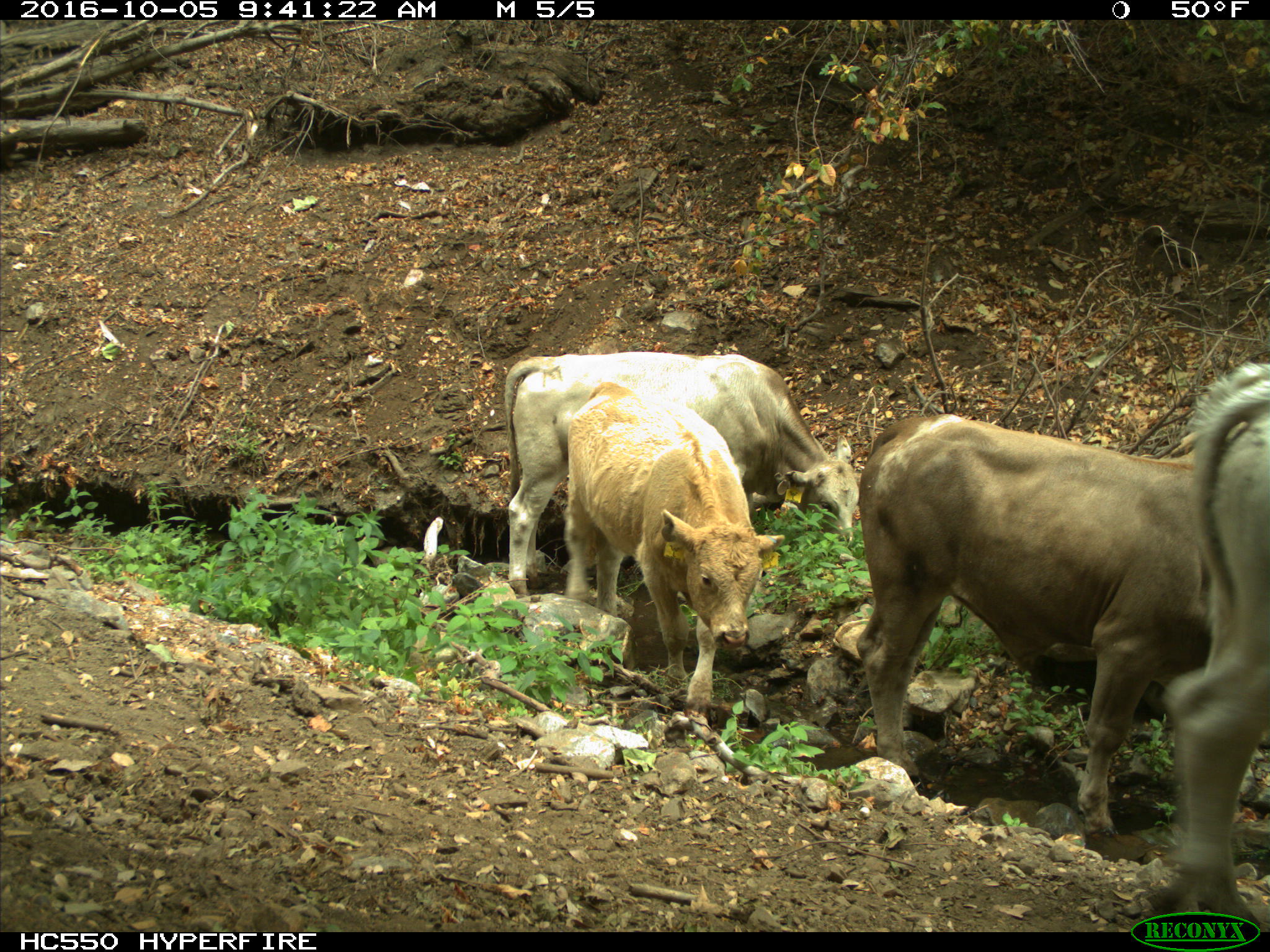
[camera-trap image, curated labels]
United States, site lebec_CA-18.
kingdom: Animalia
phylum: Chordata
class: Mammalia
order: Artiodactyla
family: Bovidae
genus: Bos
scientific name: Bos taurus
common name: domestic cow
Bos taurus (domestic cow).